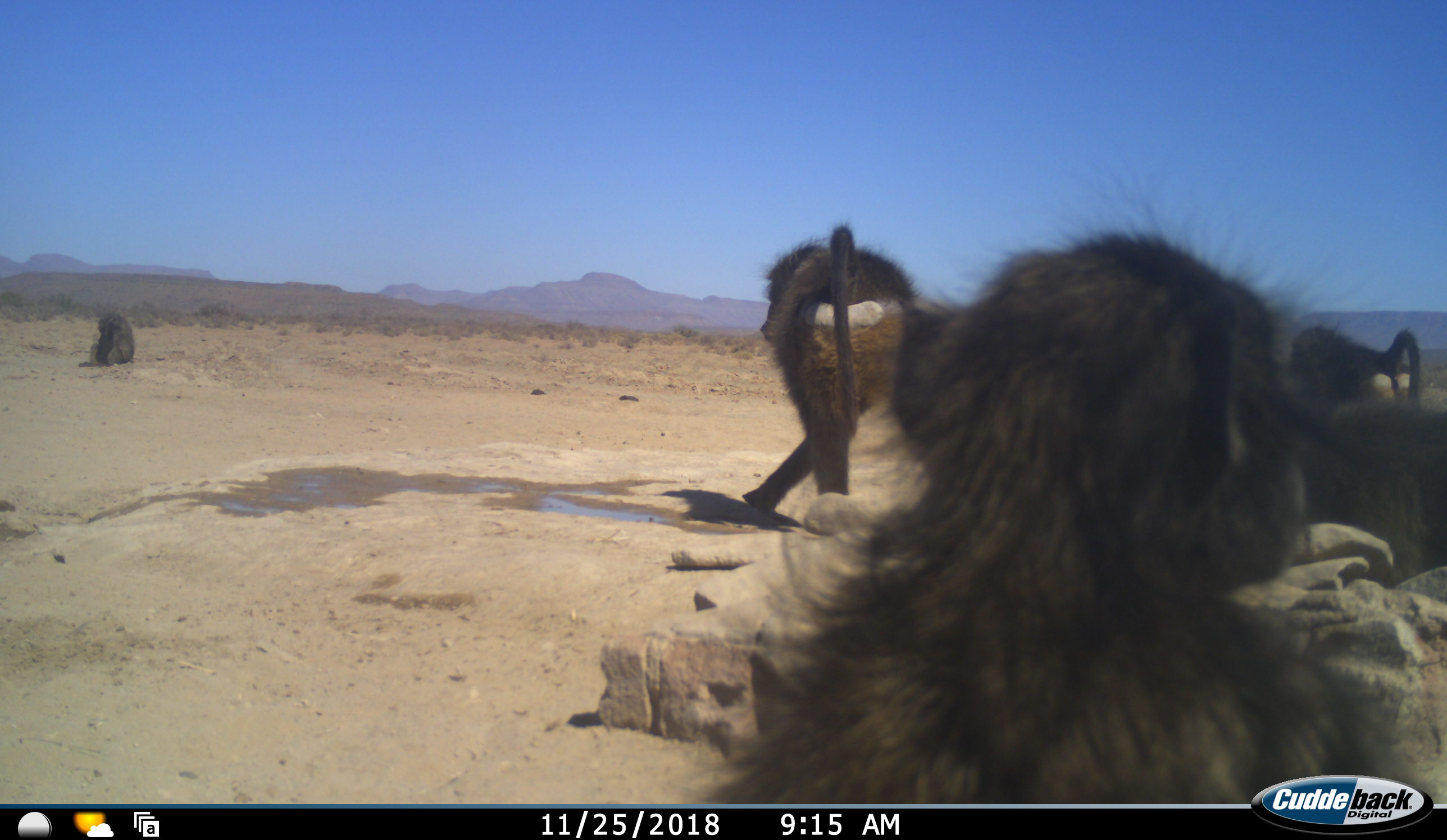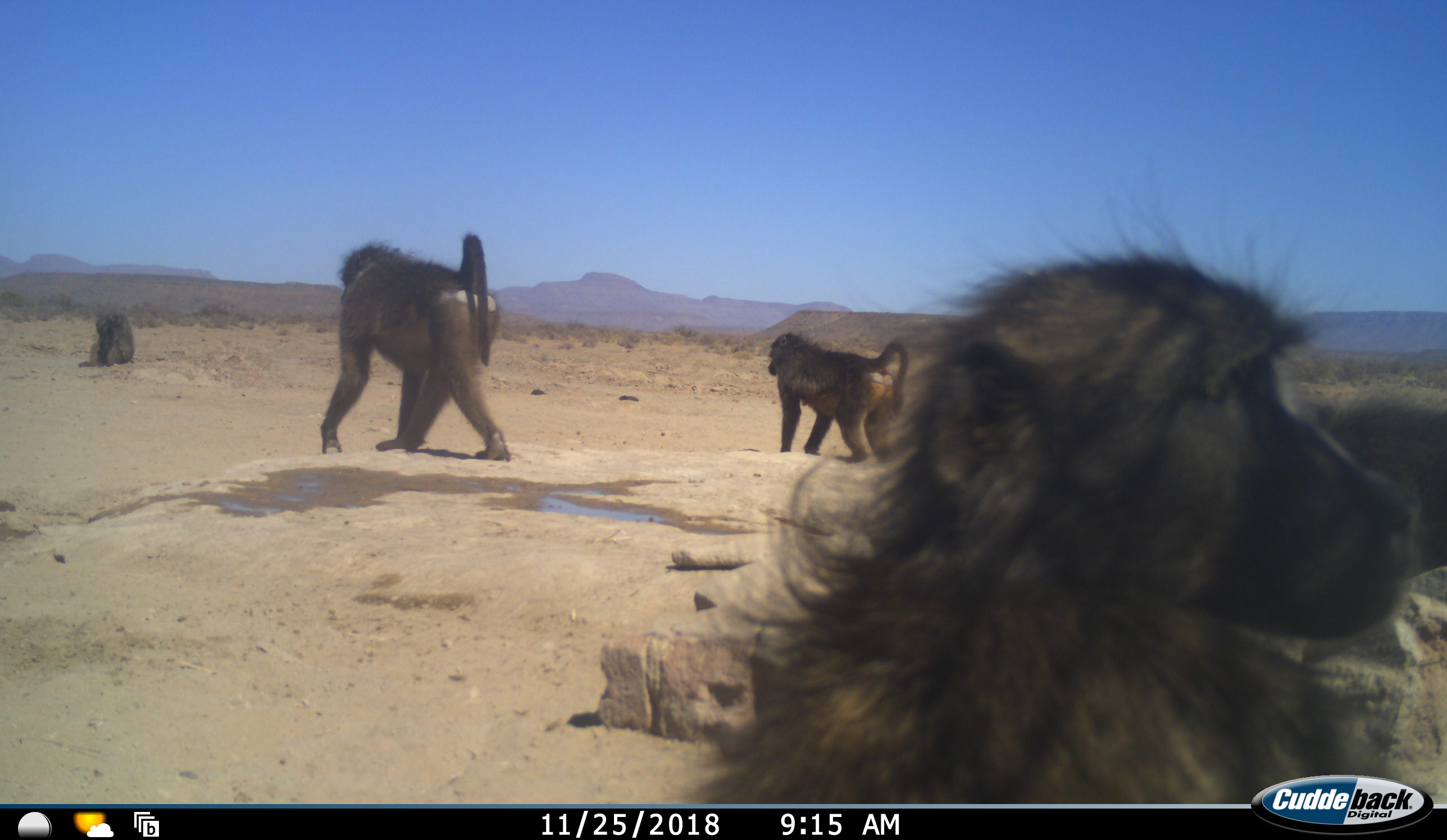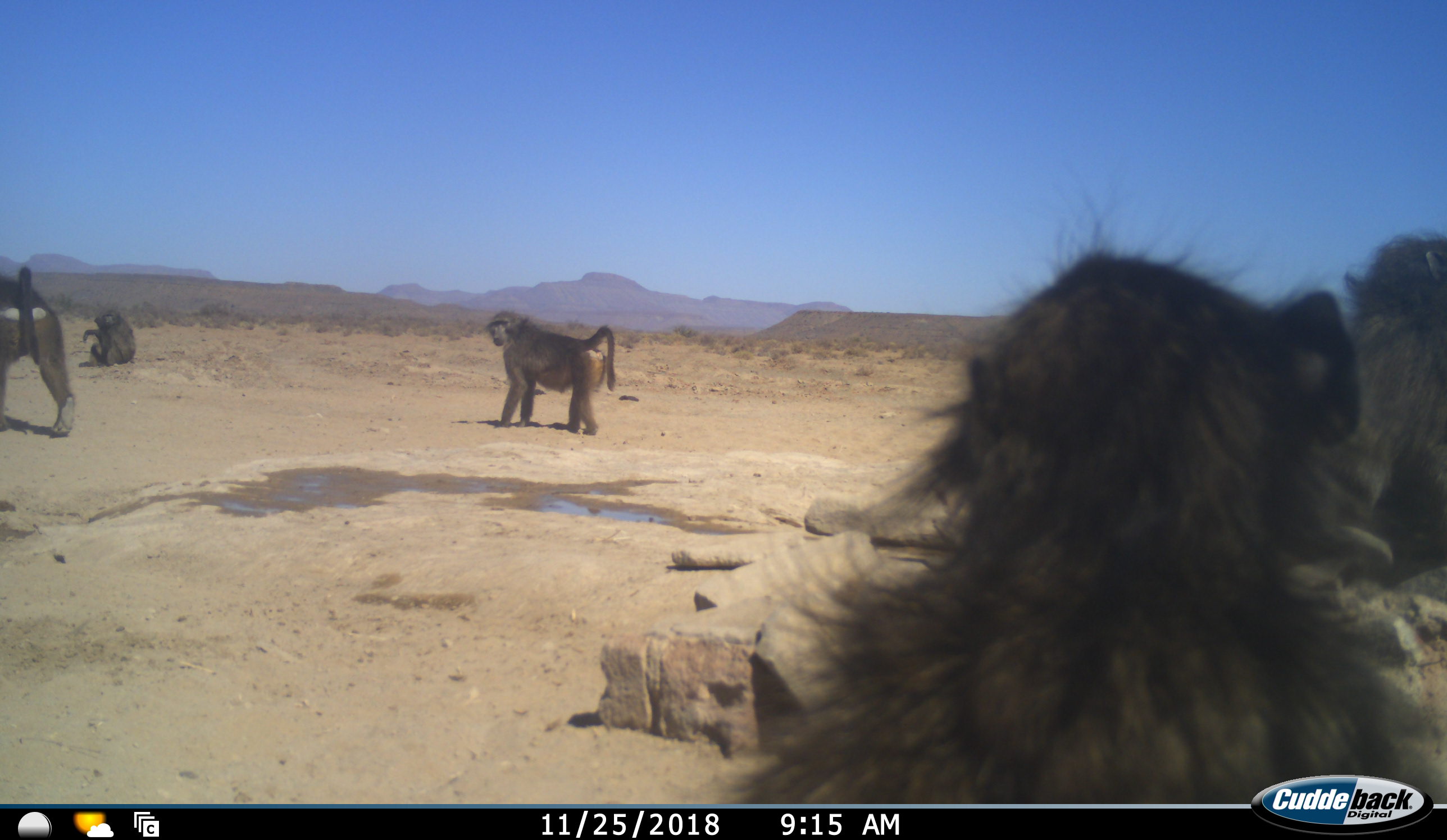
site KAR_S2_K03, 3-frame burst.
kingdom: Animalia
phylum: Chordata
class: Mammalia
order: Primates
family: Cercopithecidae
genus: Papio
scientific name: Papio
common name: baboon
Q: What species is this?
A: Baboon (Papio).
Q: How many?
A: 5.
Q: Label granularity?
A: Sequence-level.